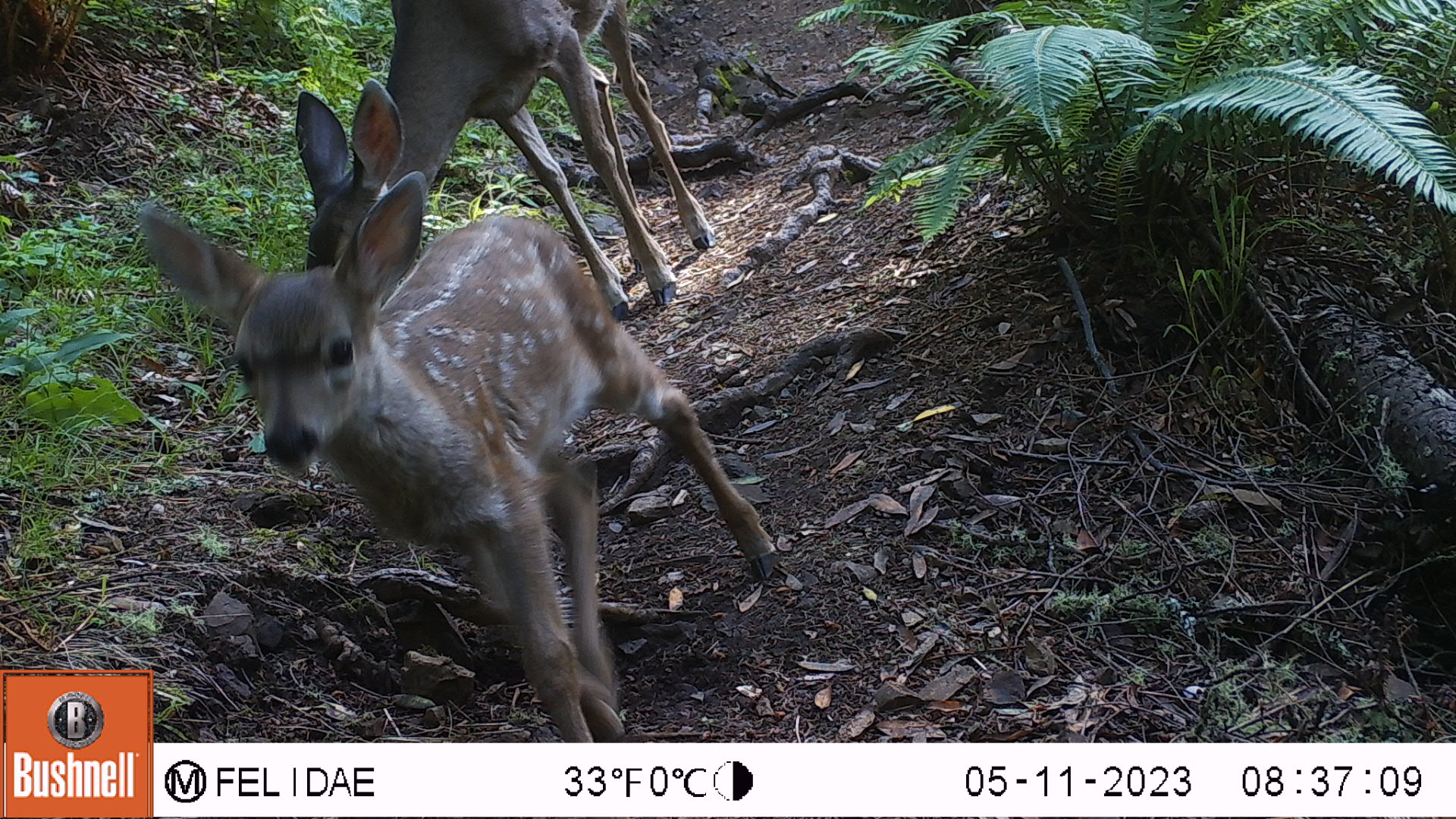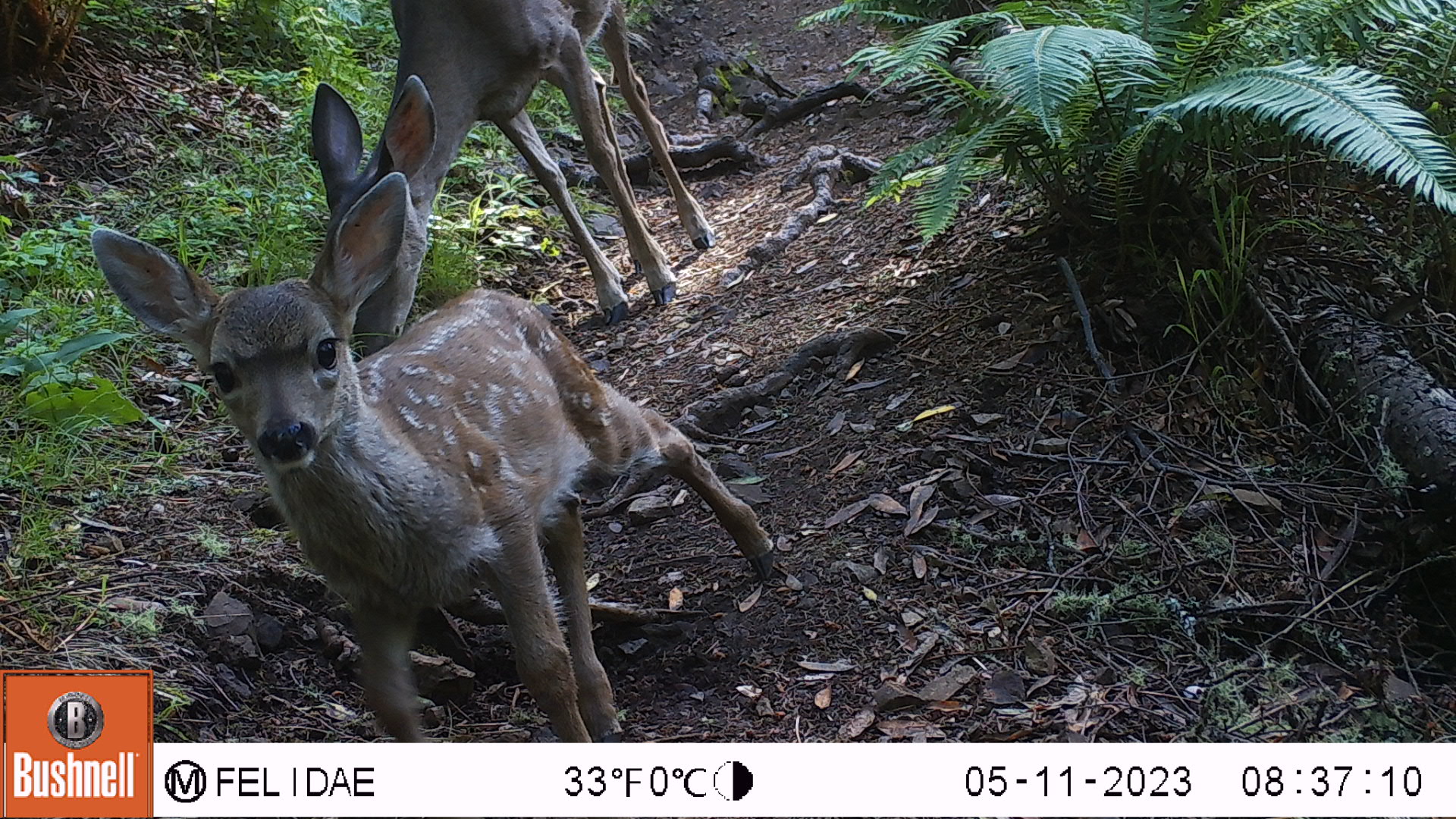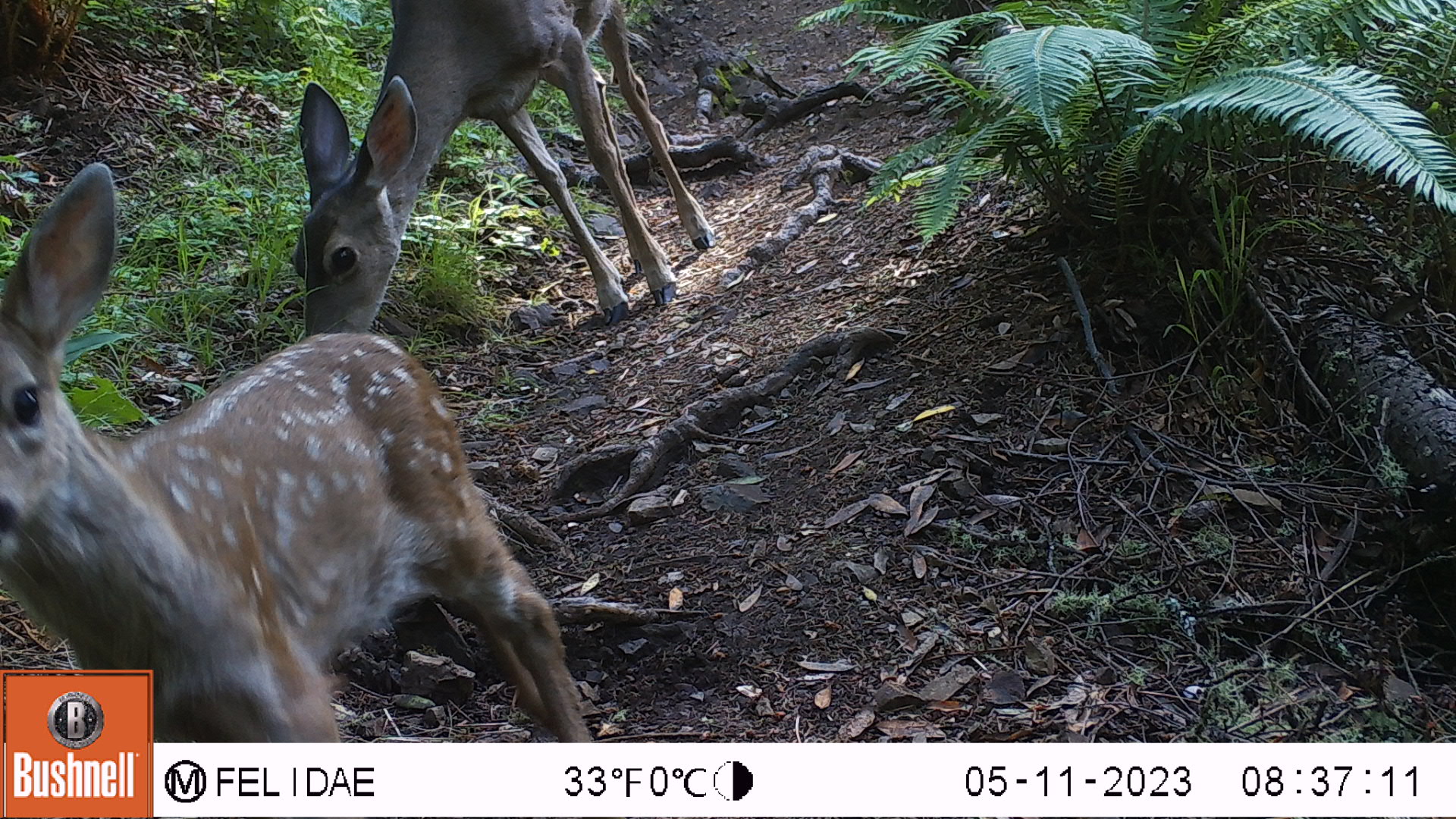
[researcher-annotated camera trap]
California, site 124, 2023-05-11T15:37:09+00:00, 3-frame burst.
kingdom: Animalia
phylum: Chordata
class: Mammalia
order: Artiodactyla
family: Cervidae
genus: Odocoileus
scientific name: Odocoileus hemionus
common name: mule deer